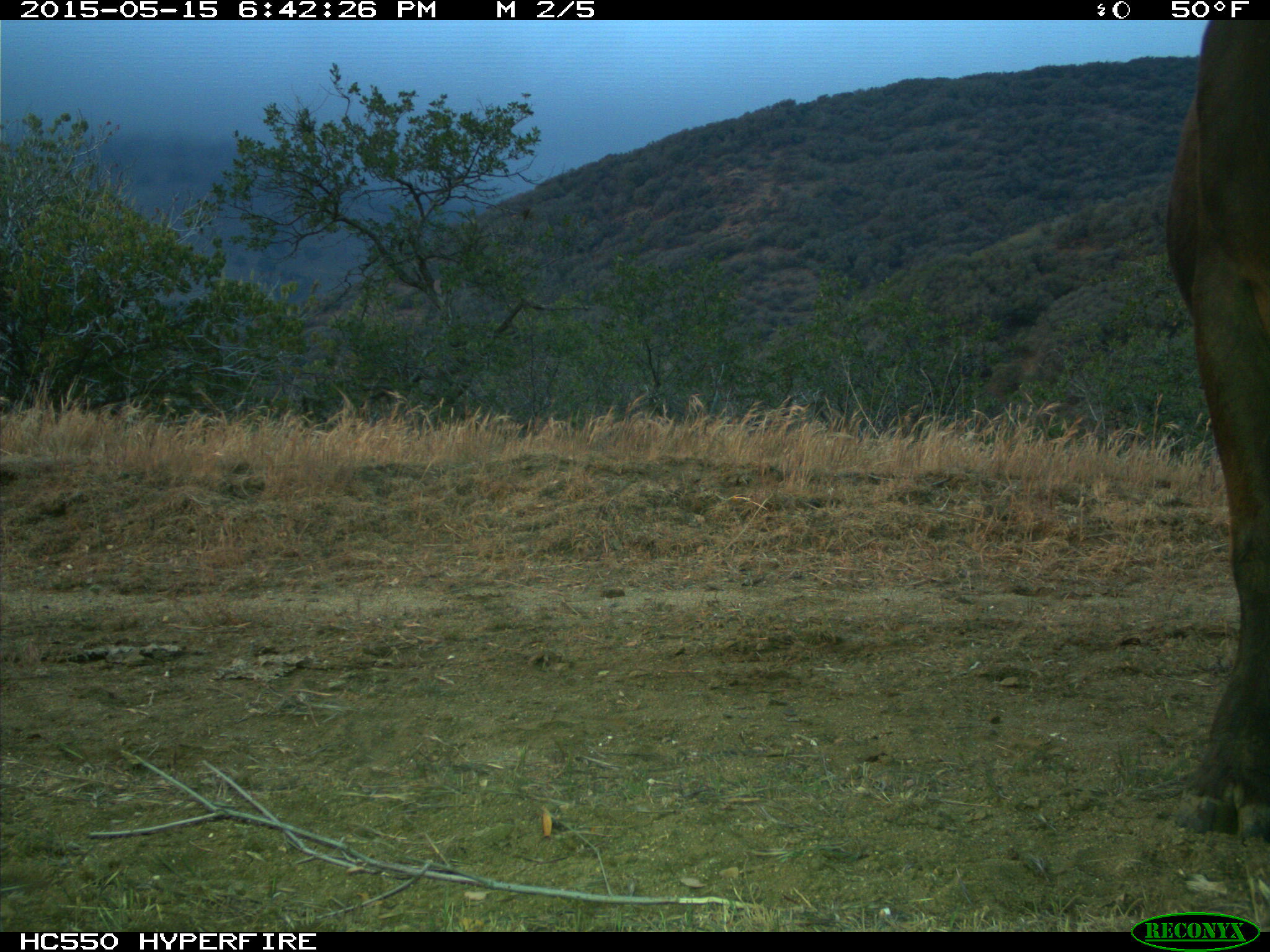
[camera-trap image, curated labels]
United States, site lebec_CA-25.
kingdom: Animalia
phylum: Chordata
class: Mammalia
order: Artiodactyla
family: Bovidae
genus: Bos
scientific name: Bos taurus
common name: domestic cow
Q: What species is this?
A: Bos taurus (domestic cow).